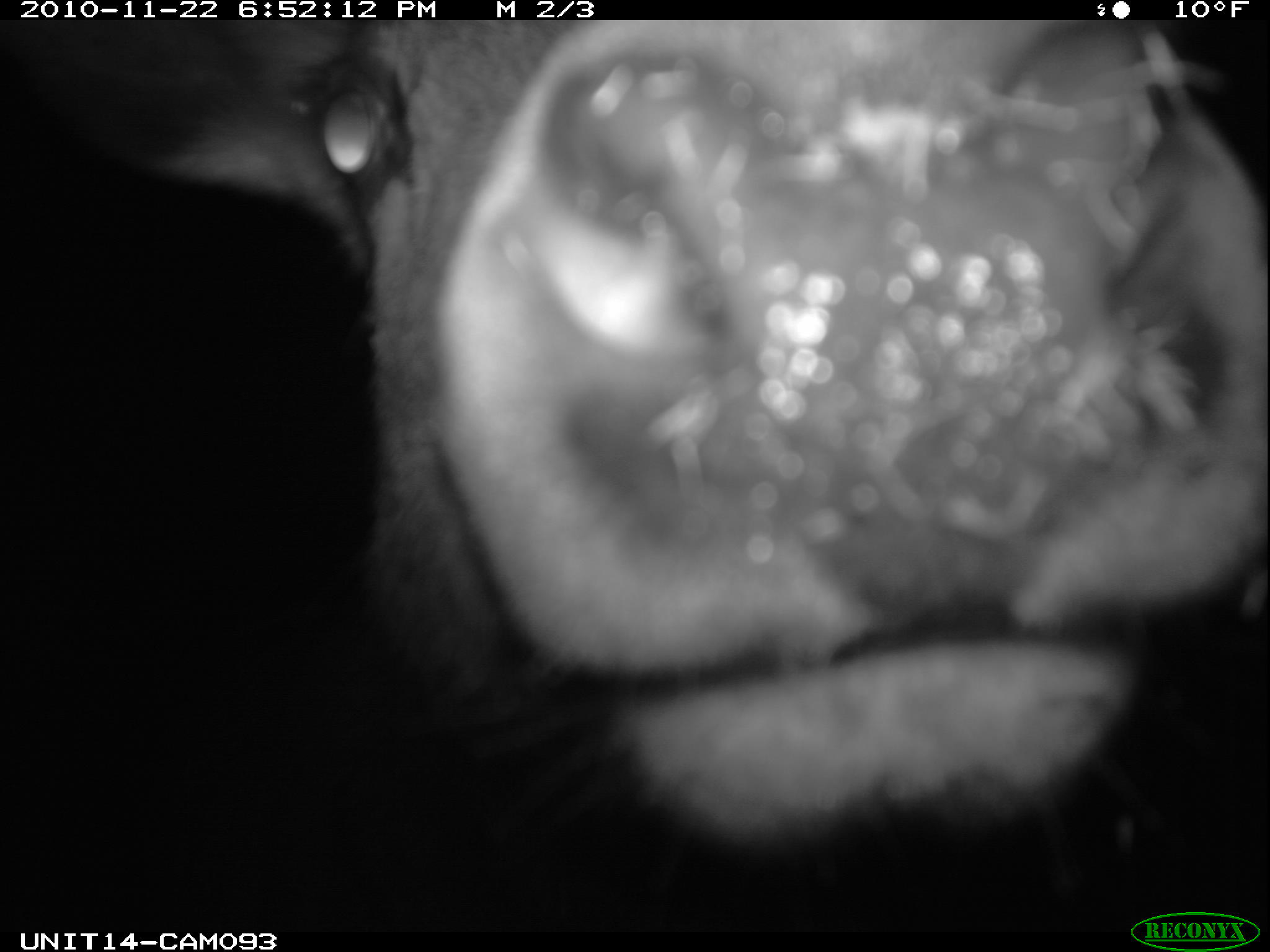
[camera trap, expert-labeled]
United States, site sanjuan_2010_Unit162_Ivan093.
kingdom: Animalia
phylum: Chordata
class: Mammalia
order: Artiodactyla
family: Cervidae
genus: Cervus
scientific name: Cervus elaphus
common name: red deer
Cervus elaphus (red deer).